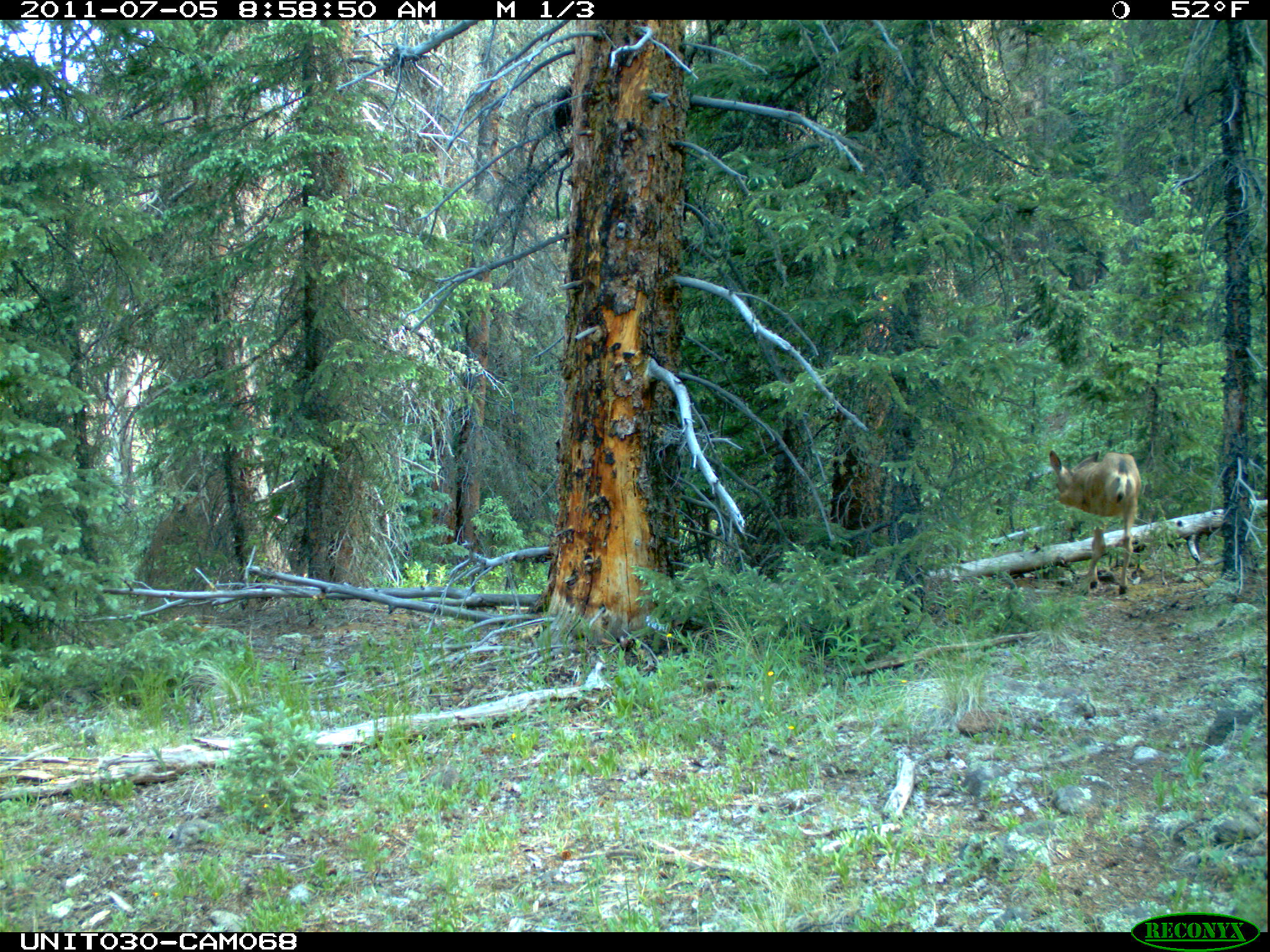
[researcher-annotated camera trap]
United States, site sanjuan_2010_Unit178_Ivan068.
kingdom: Animalia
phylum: Chordata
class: Mammalia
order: Artiodactyla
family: Cervidae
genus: Odocoileus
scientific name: Odocoileus hemionus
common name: mule deer